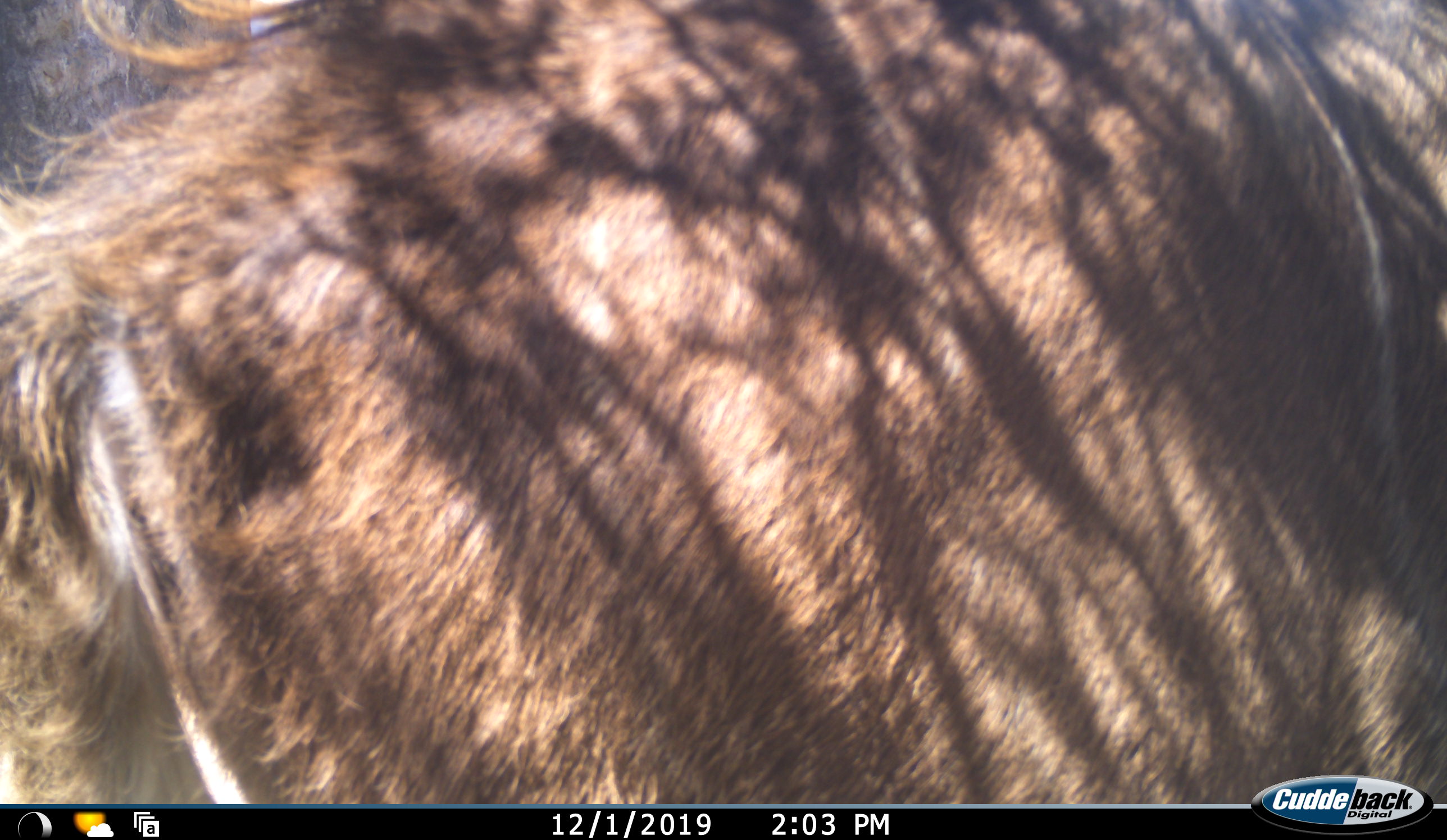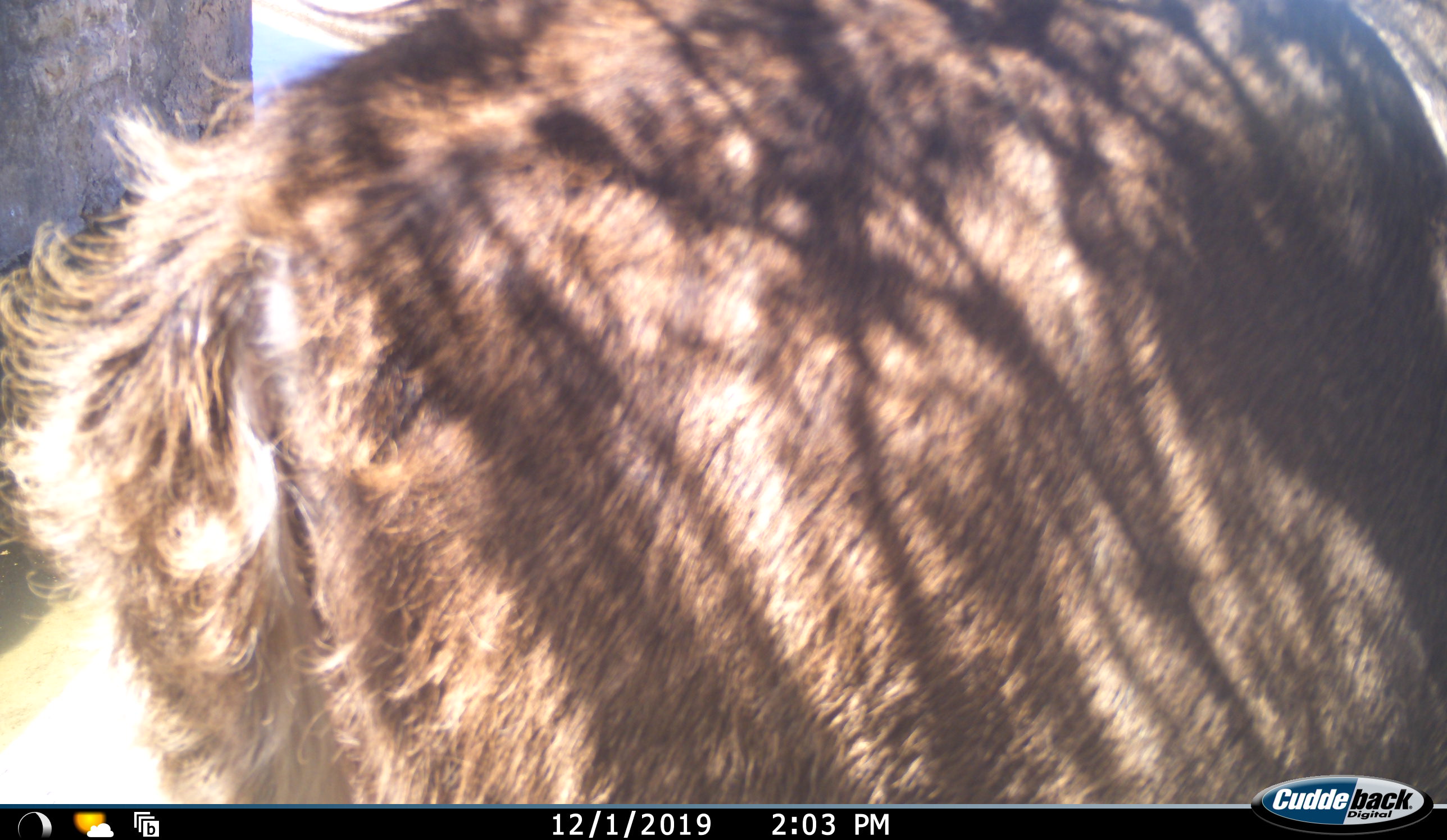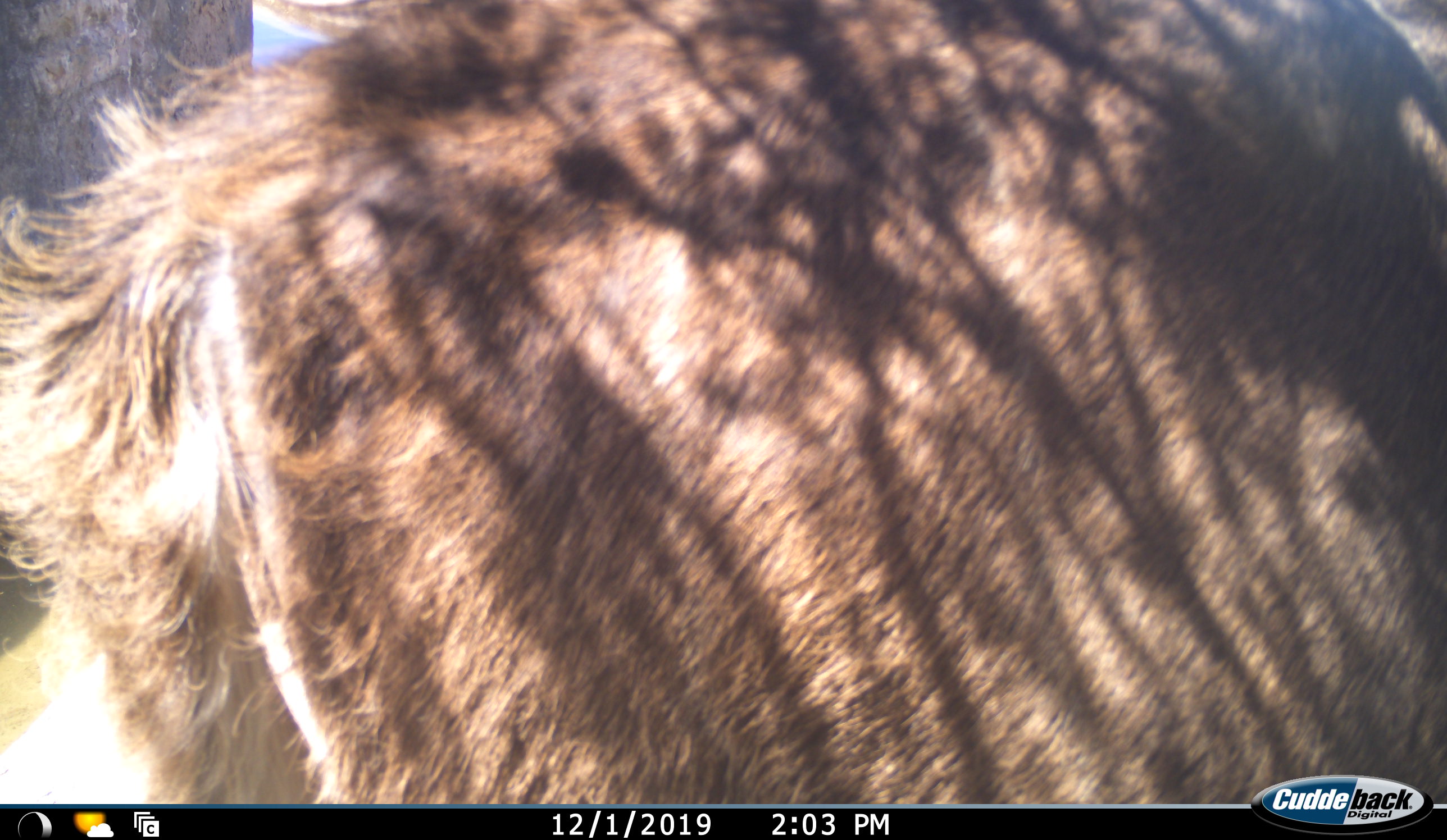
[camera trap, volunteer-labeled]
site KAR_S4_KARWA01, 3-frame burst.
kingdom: Animalia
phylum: Chordata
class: Mammalia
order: Artiodactyla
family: Bovidae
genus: Tragelaphus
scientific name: Tragelaphus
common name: kudu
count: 1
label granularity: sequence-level